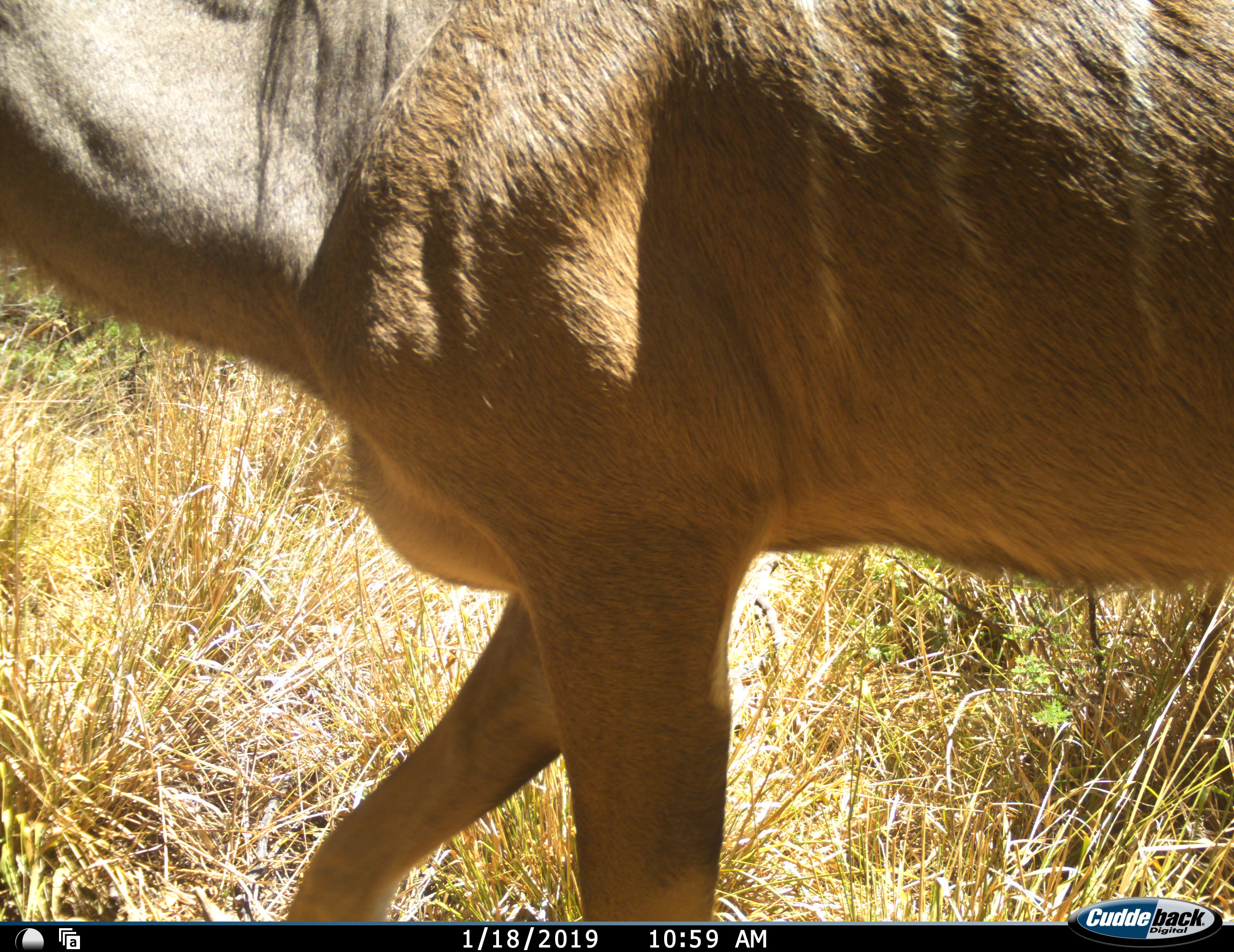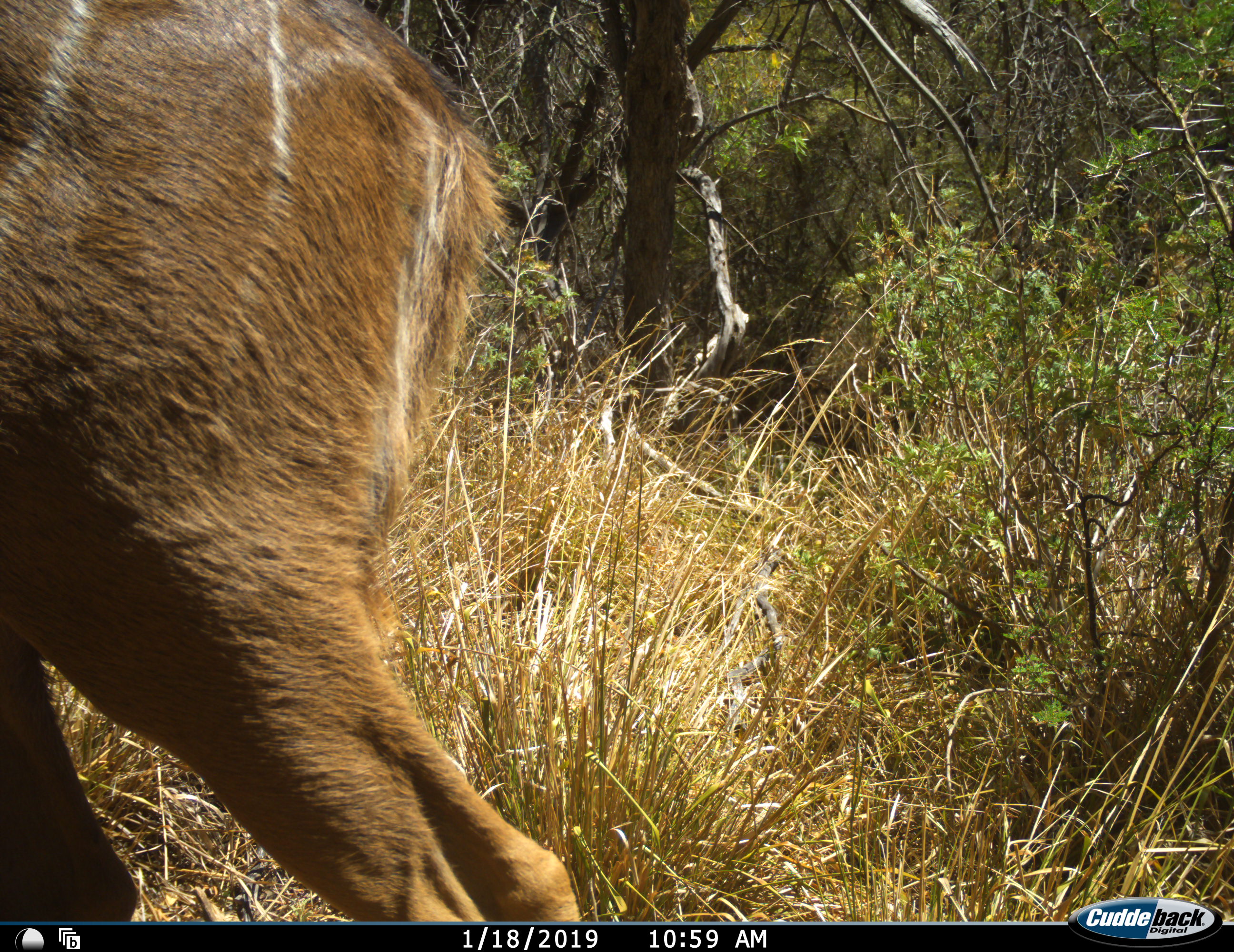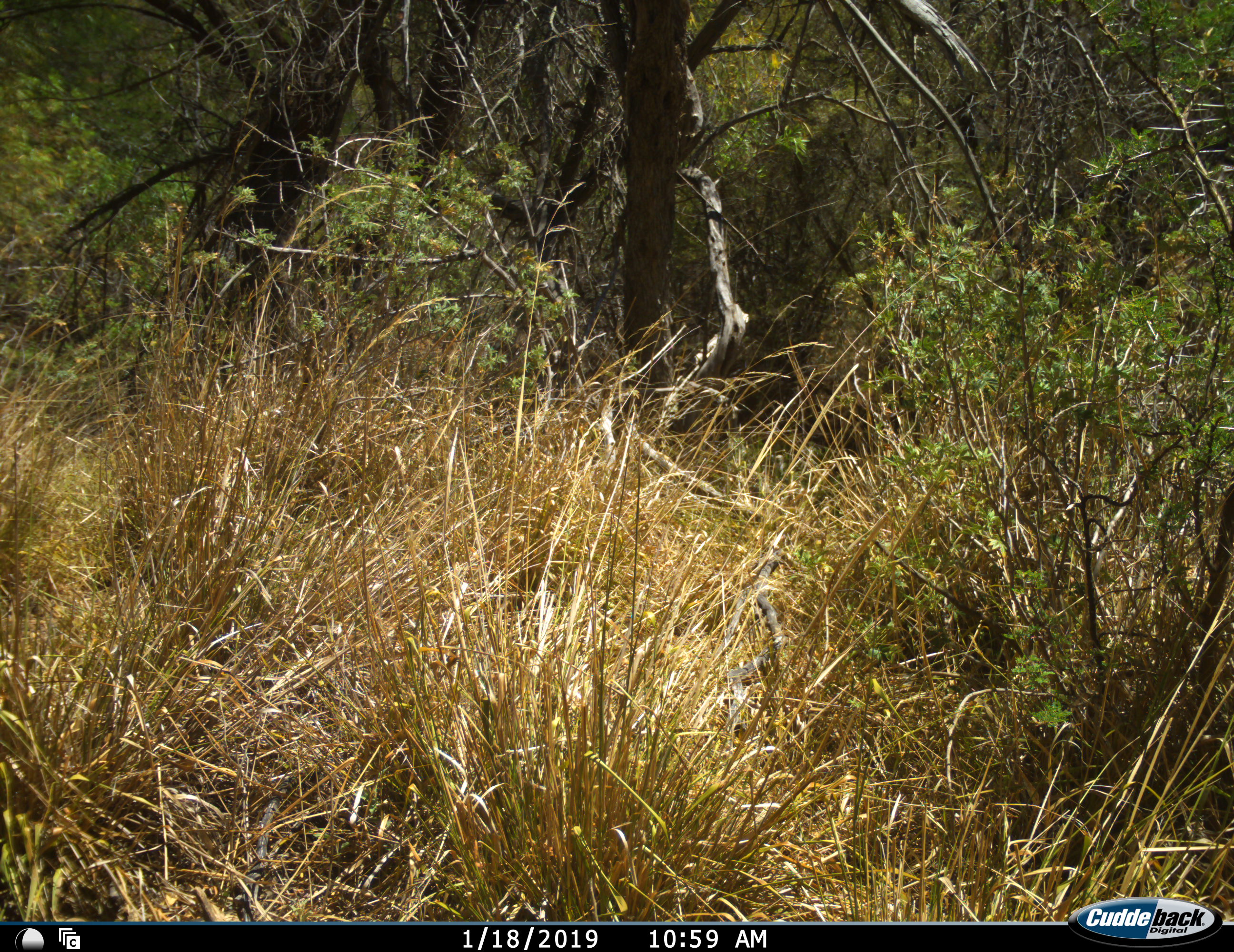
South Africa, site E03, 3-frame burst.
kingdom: Animalia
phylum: Chordata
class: Mammalia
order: Artiodactyla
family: Bovidae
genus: Tragelaphus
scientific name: Tragelaphus strepsiceros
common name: greater kudu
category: kudu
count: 1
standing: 11%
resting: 0%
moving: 89%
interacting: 0%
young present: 0%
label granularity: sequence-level